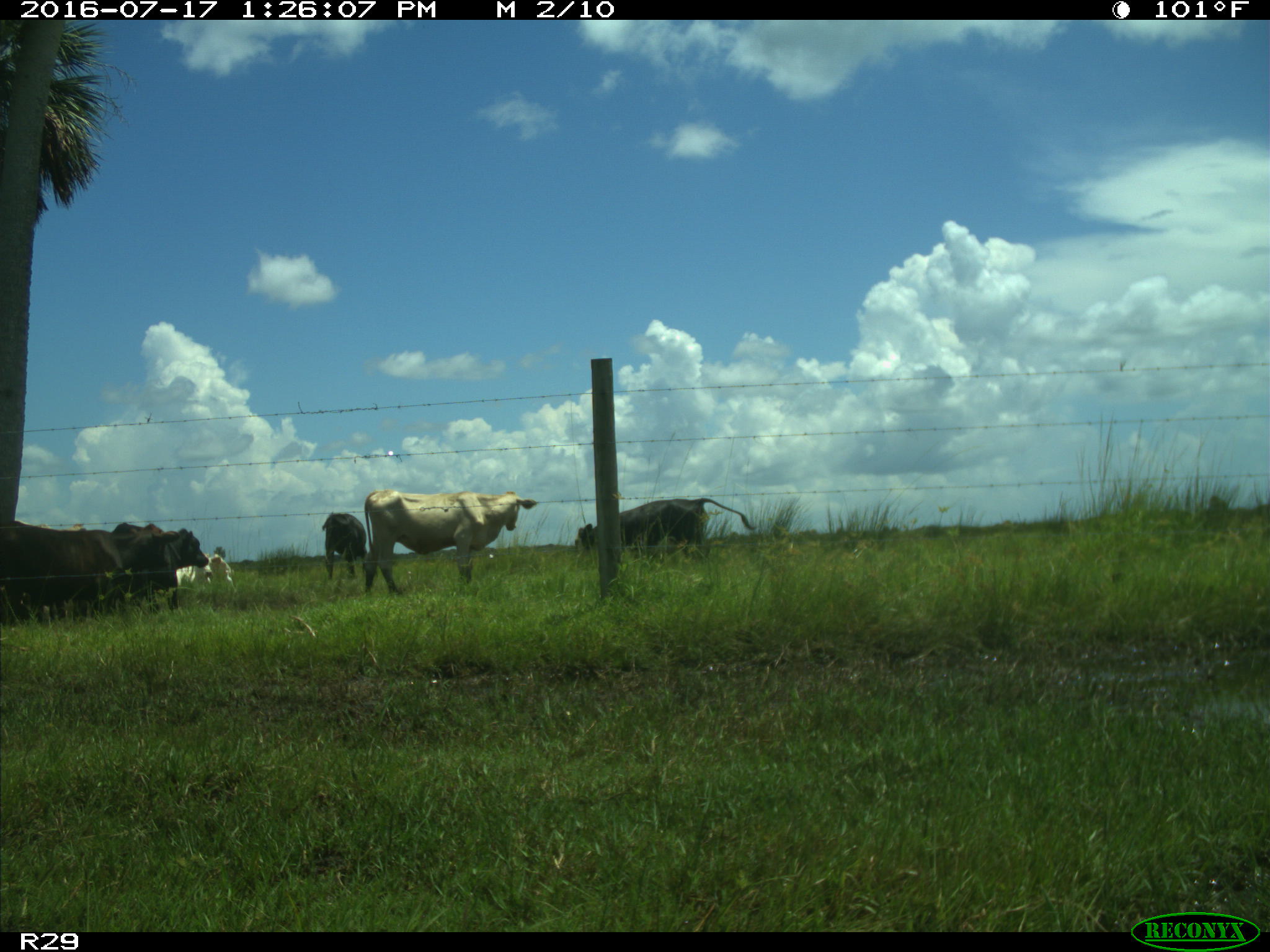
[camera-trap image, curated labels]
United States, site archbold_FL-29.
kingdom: Animalia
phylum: Chordata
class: Mammalia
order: Artiodactyla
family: Bovidae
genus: Bos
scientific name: Bos taurus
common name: domestic cow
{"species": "Bos taurus (domestic cow)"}